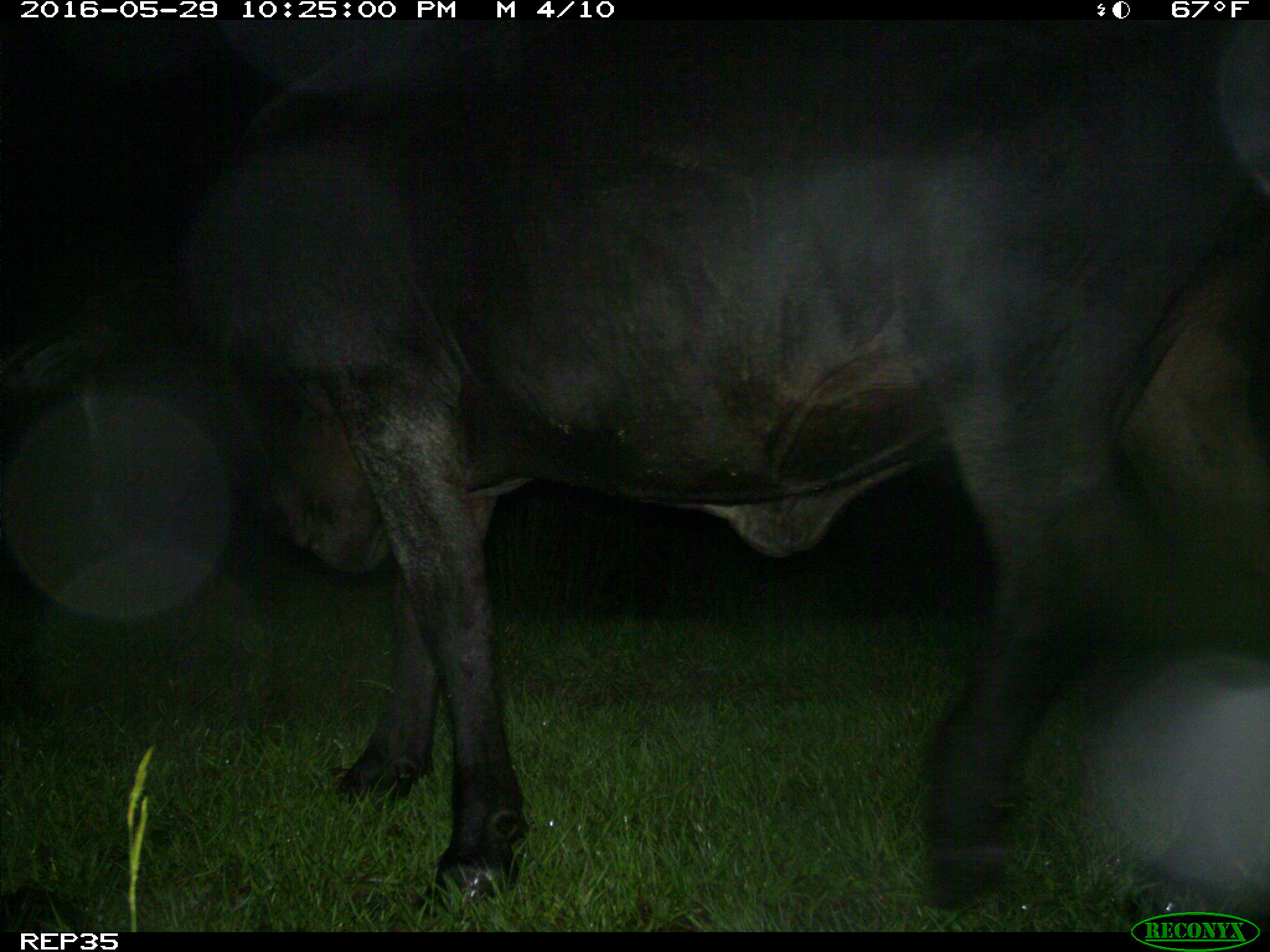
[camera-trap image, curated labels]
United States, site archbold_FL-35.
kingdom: Animalia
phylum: Chordata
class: Mammalia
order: Artiodactyla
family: Bovidae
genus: Bos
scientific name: Bos taurus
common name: domestic cow